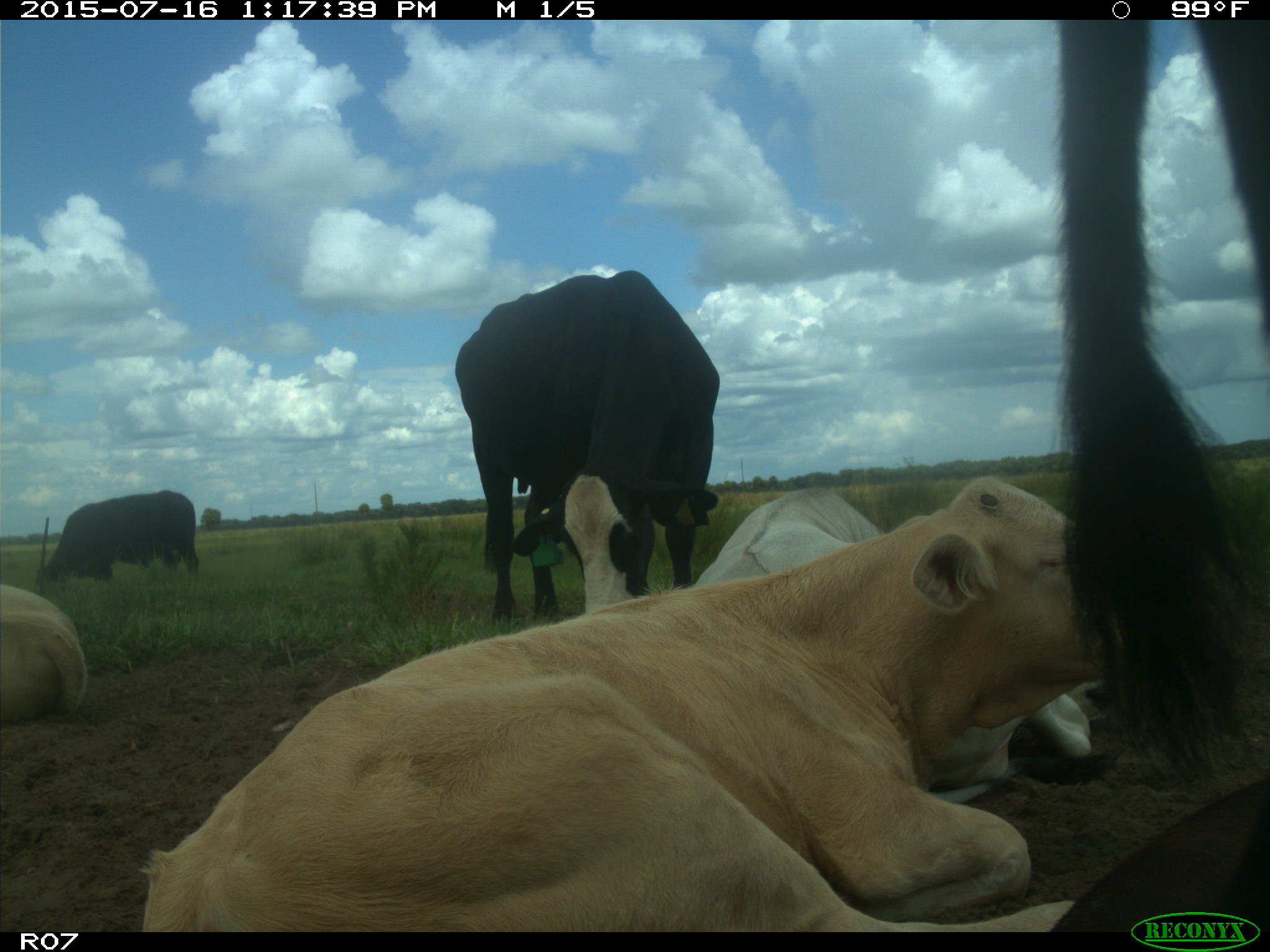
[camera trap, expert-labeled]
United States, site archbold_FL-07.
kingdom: Animalia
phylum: Chordata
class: Mammalia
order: Artiodactyla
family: Bovidae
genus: Bos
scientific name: Bos taurus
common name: domestic cow